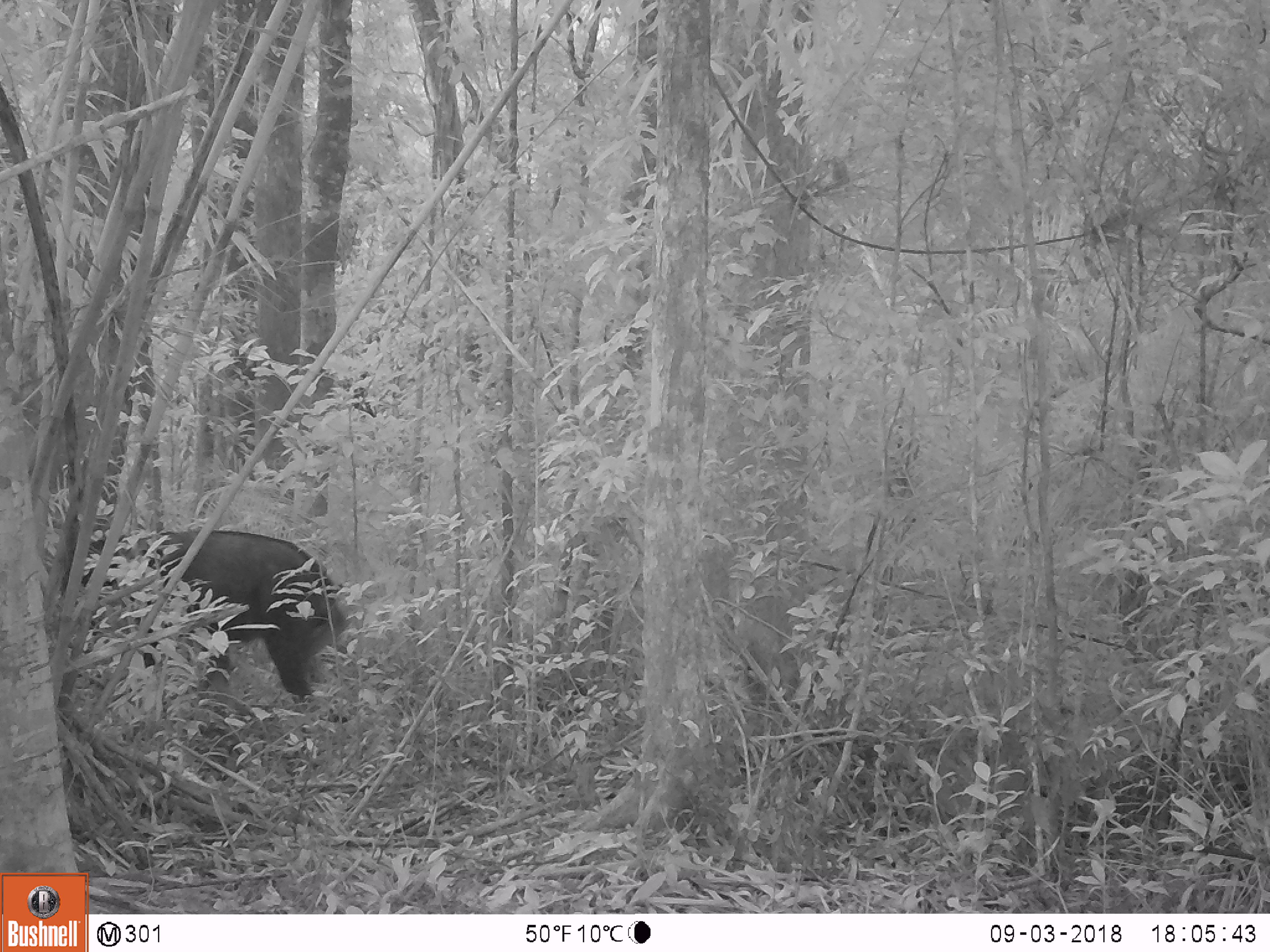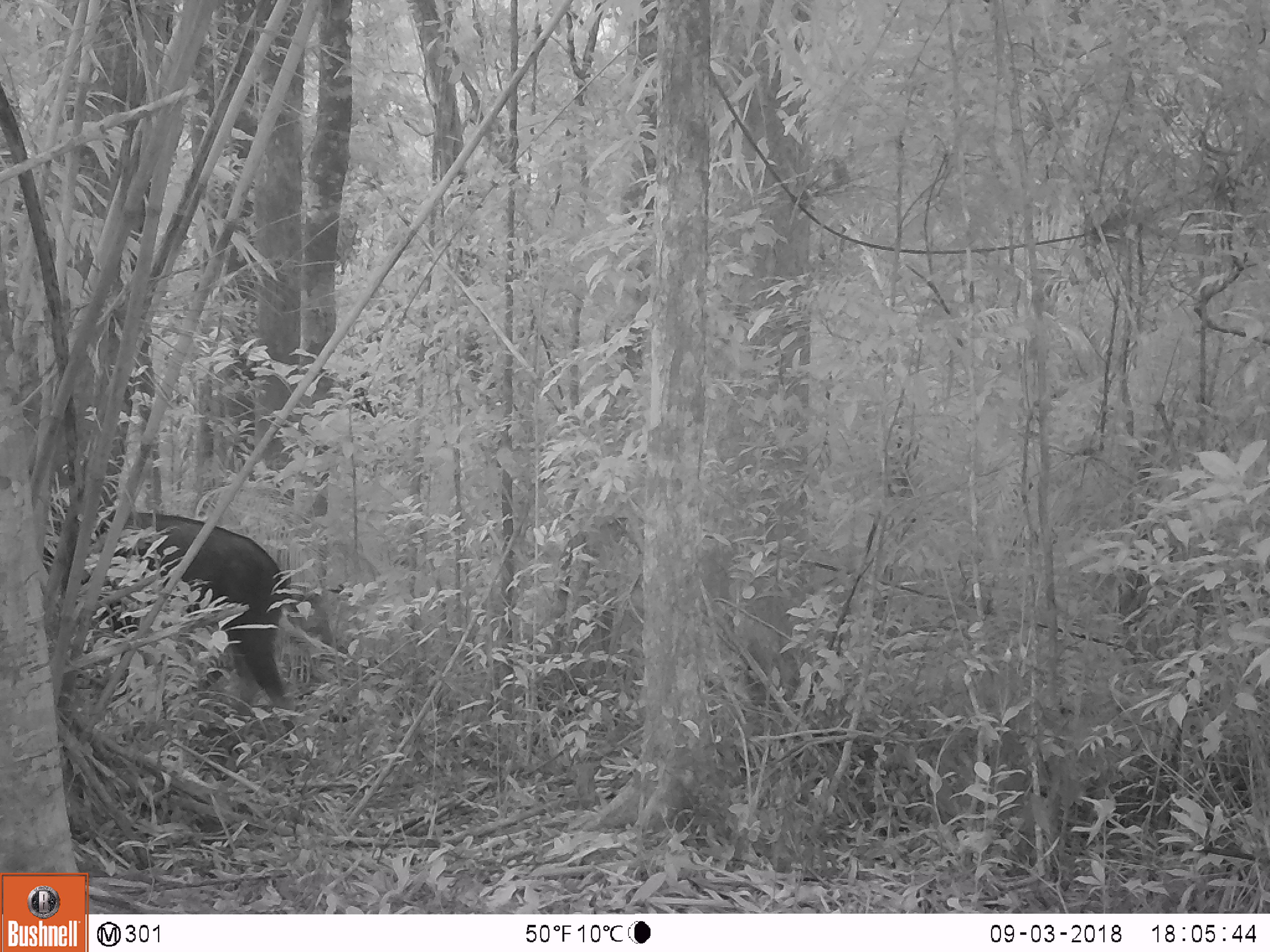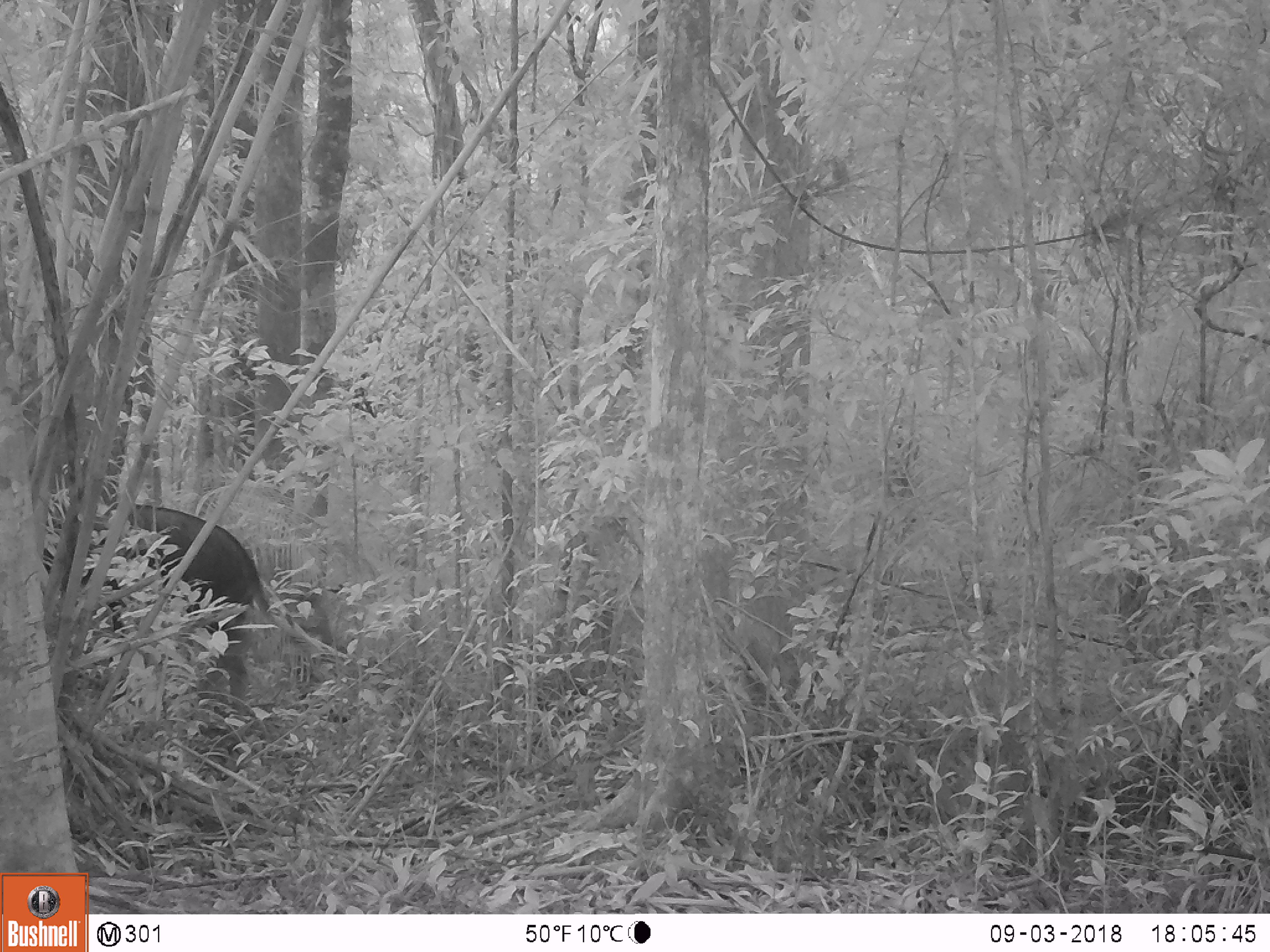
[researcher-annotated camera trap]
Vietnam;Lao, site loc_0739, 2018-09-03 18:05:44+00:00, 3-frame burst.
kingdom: Animalia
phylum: Chordata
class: Mammalia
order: Artiodactyla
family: Bovidae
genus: Capricornis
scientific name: Capricornis sumatraensis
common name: chinese serow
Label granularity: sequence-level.